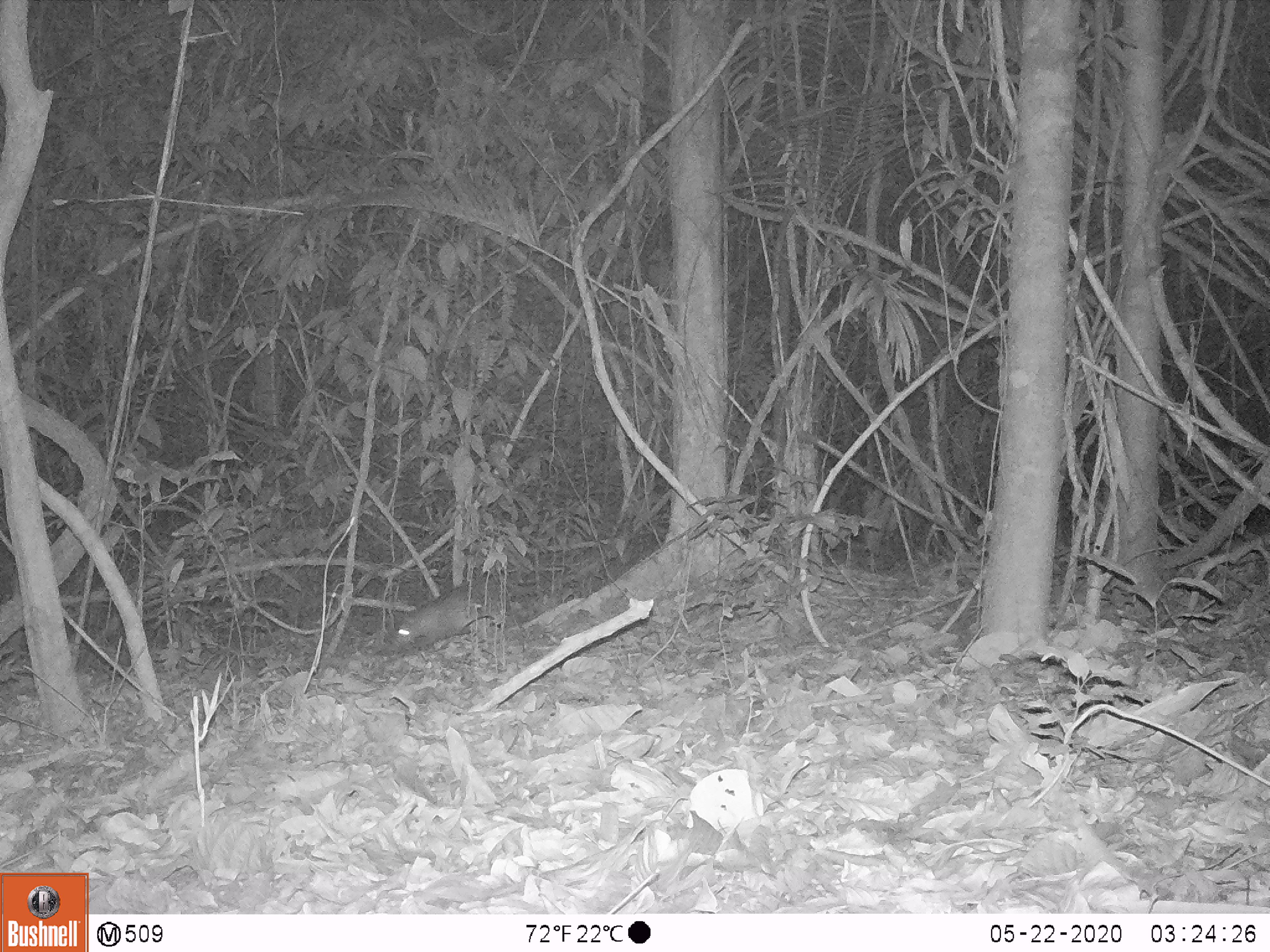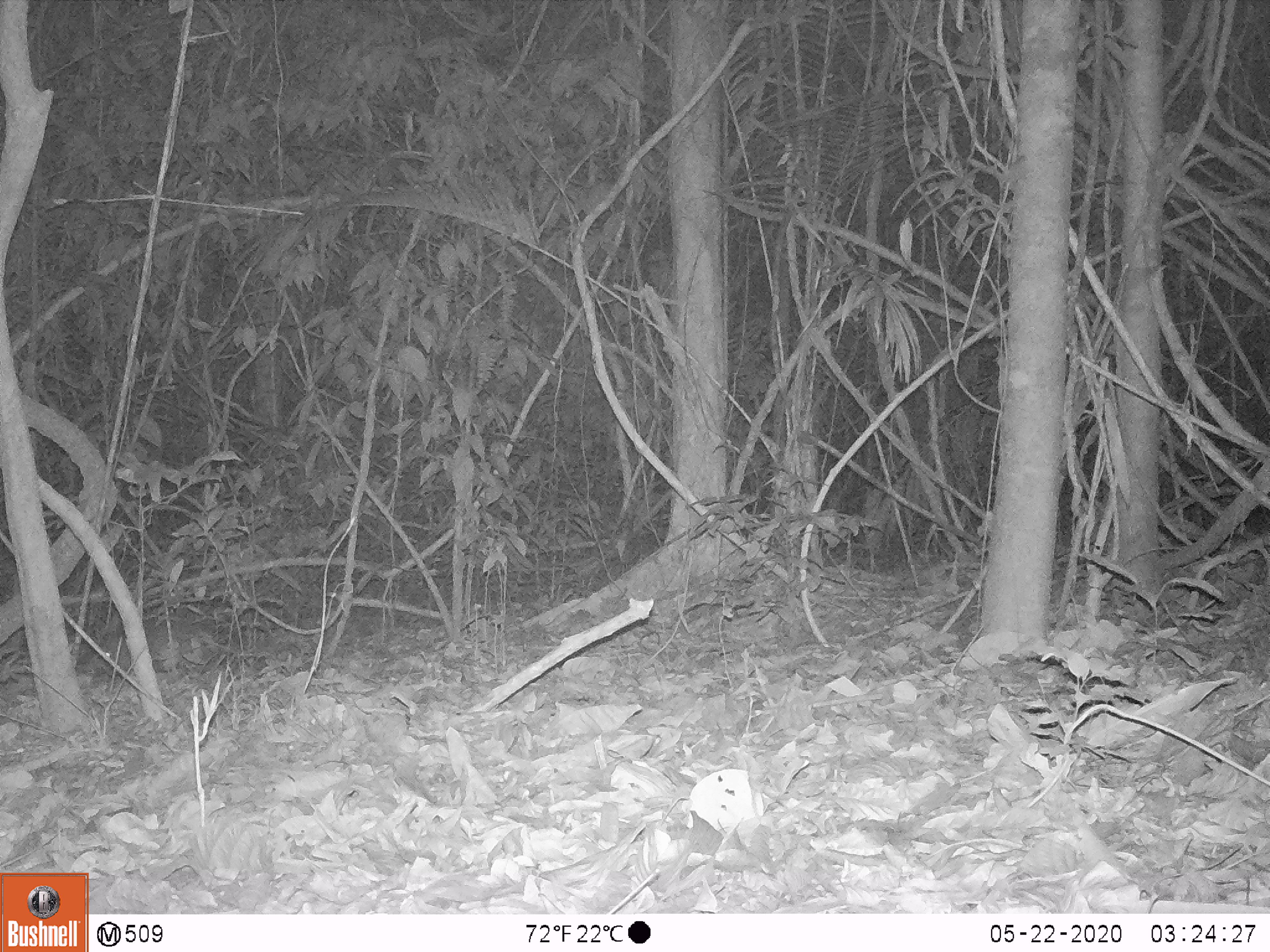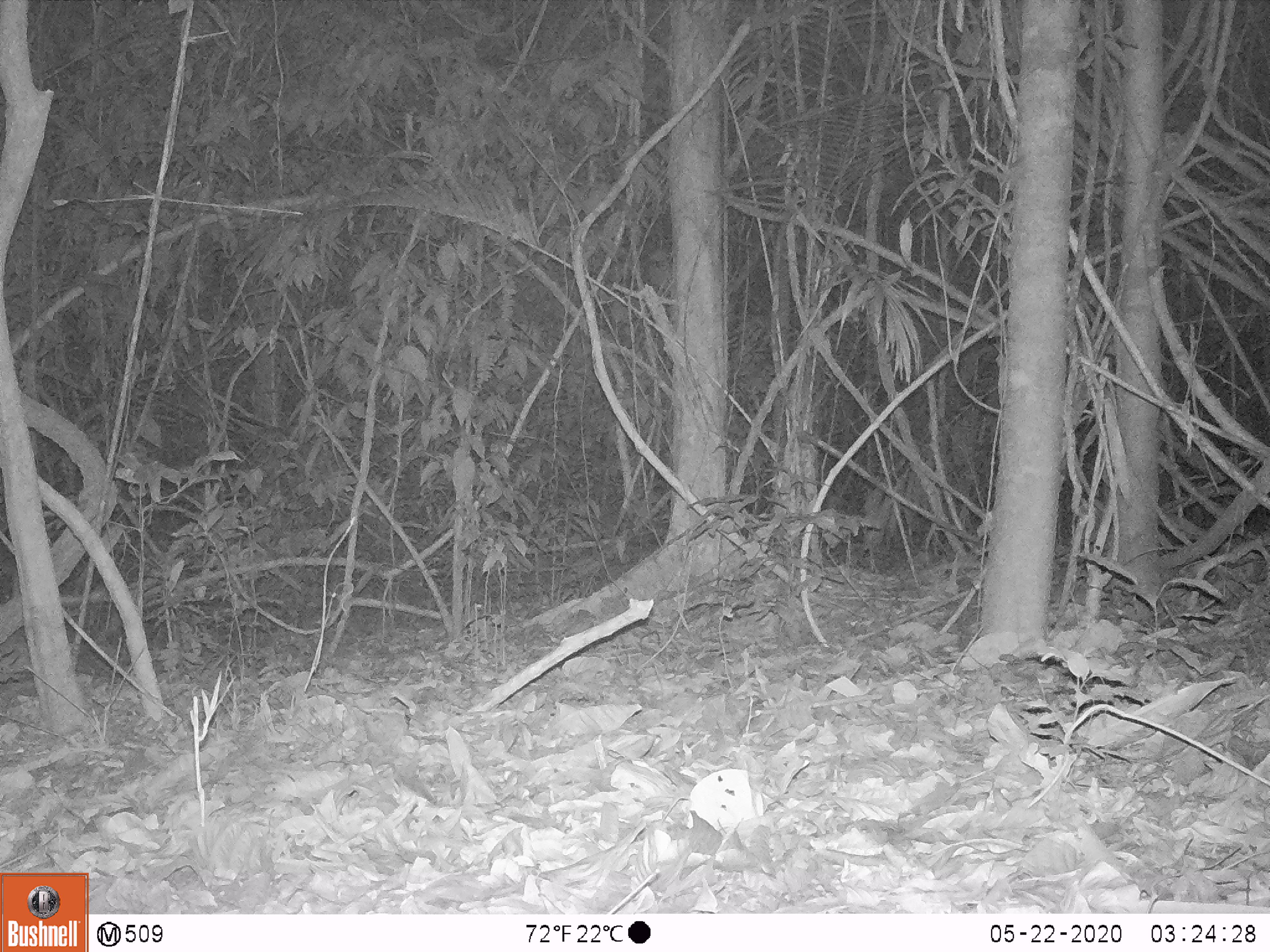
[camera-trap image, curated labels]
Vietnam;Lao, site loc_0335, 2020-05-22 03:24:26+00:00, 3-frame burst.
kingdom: Animalia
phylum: Chordata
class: Mammalia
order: Rodentia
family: Hystricidae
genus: Atherurus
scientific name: Atherurus macrourus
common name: asiatic brush-tailed porcupine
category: asiatic brush tailed porcupine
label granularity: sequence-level